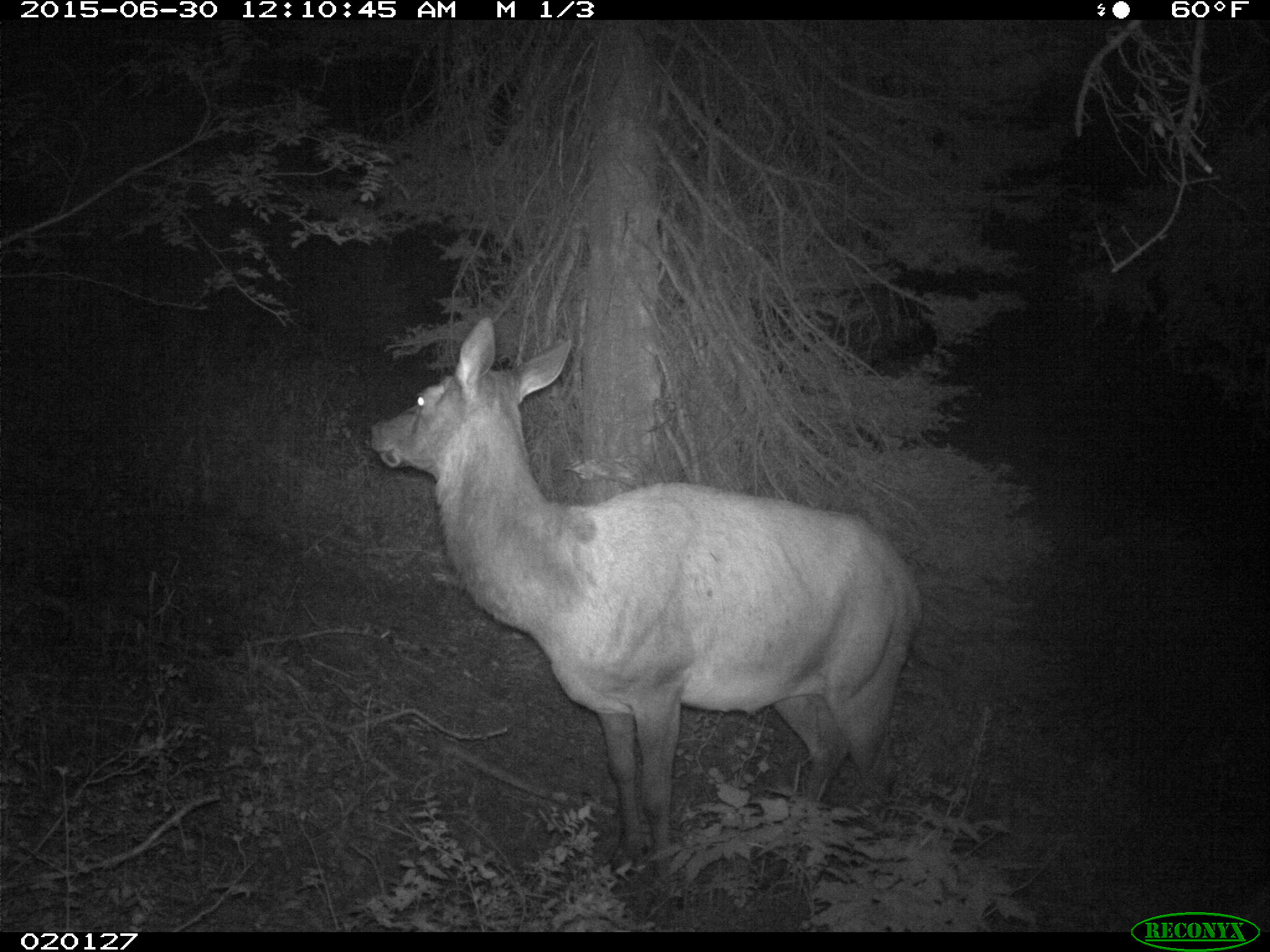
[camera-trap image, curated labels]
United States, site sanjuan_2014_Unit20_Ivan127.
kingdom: Animalia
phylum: Chordata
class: Mammalia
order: Artiodactyla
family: Cervidae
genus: Cervus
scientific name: Cervus elaphus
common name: red deer